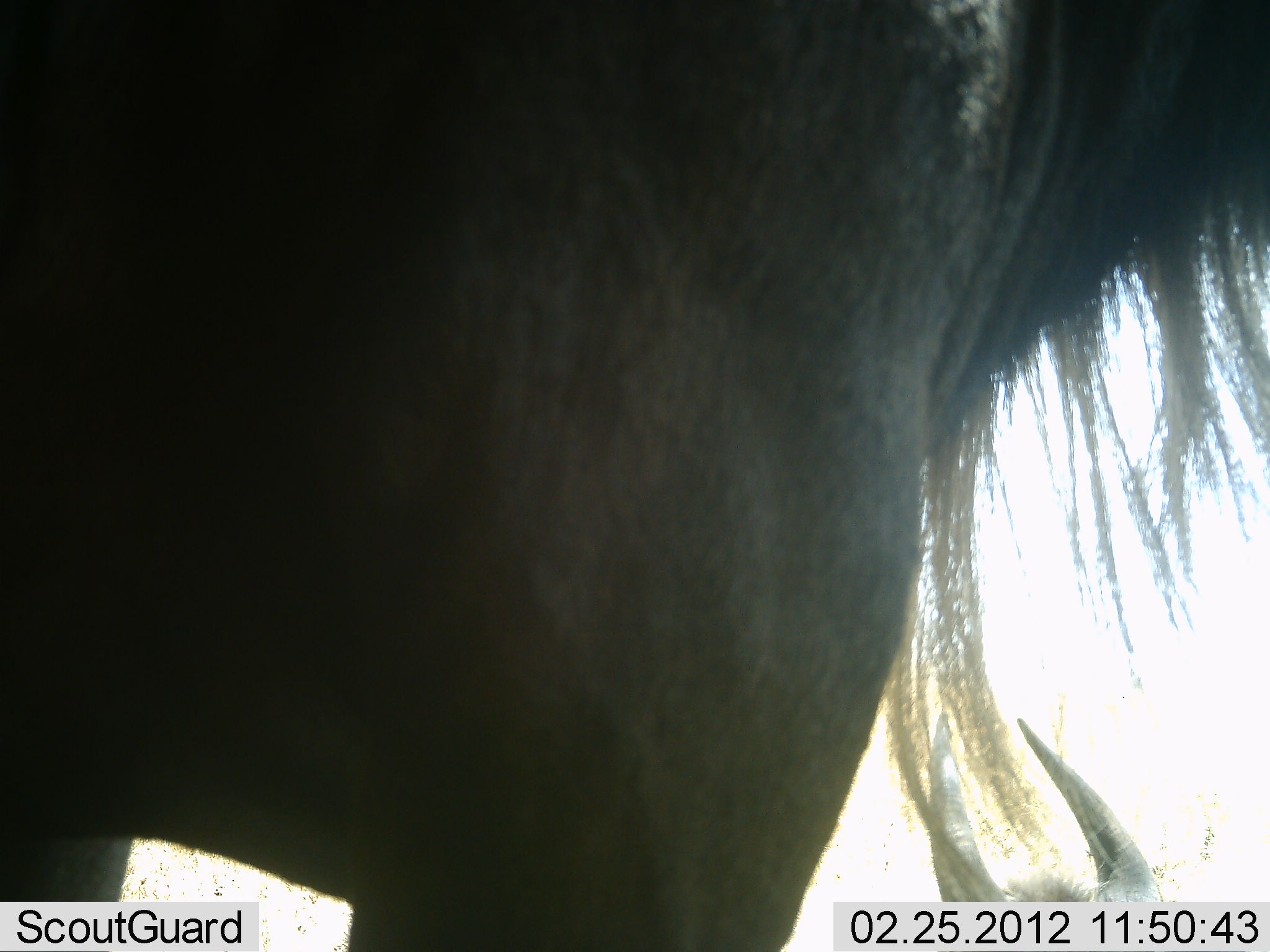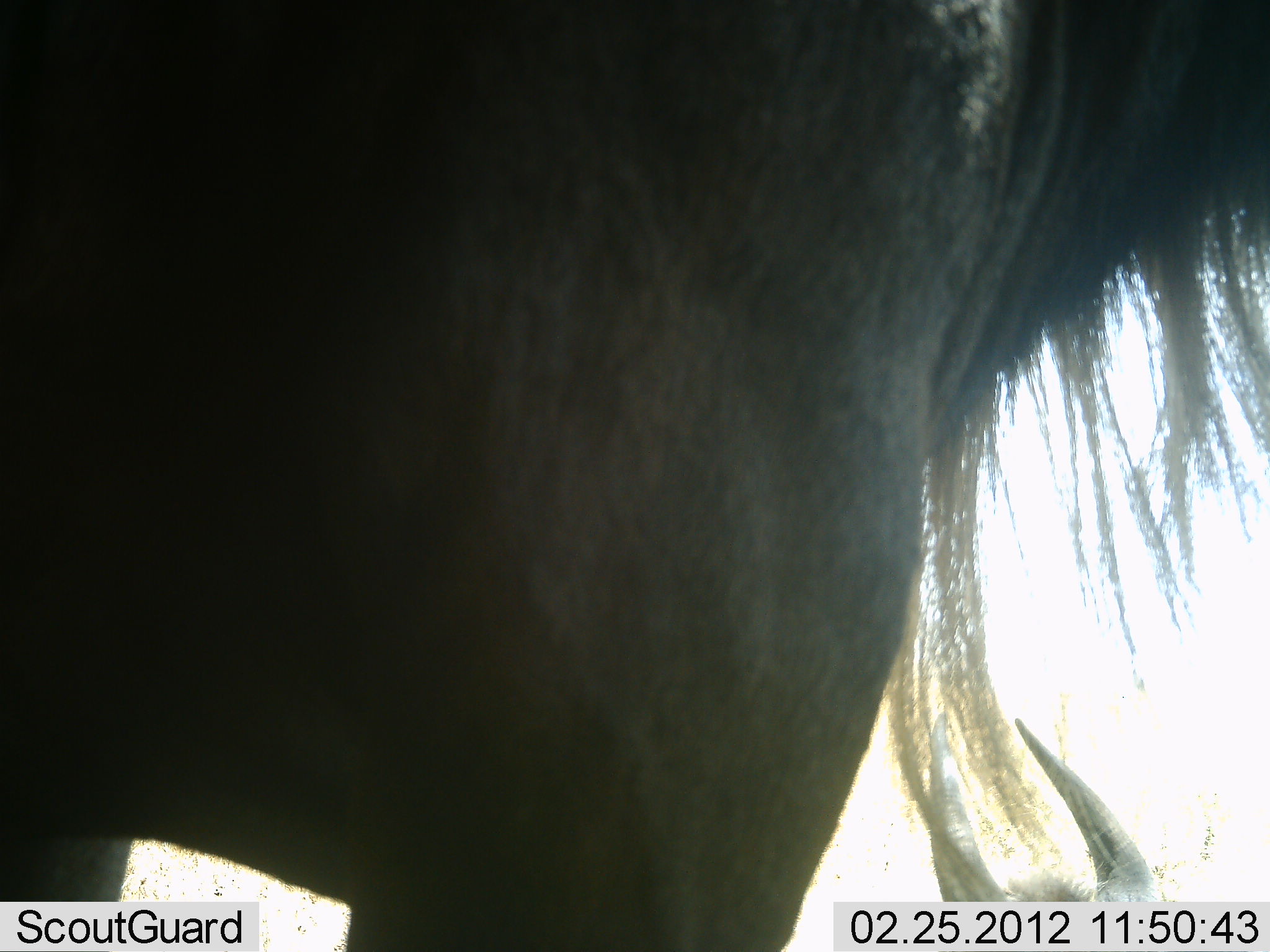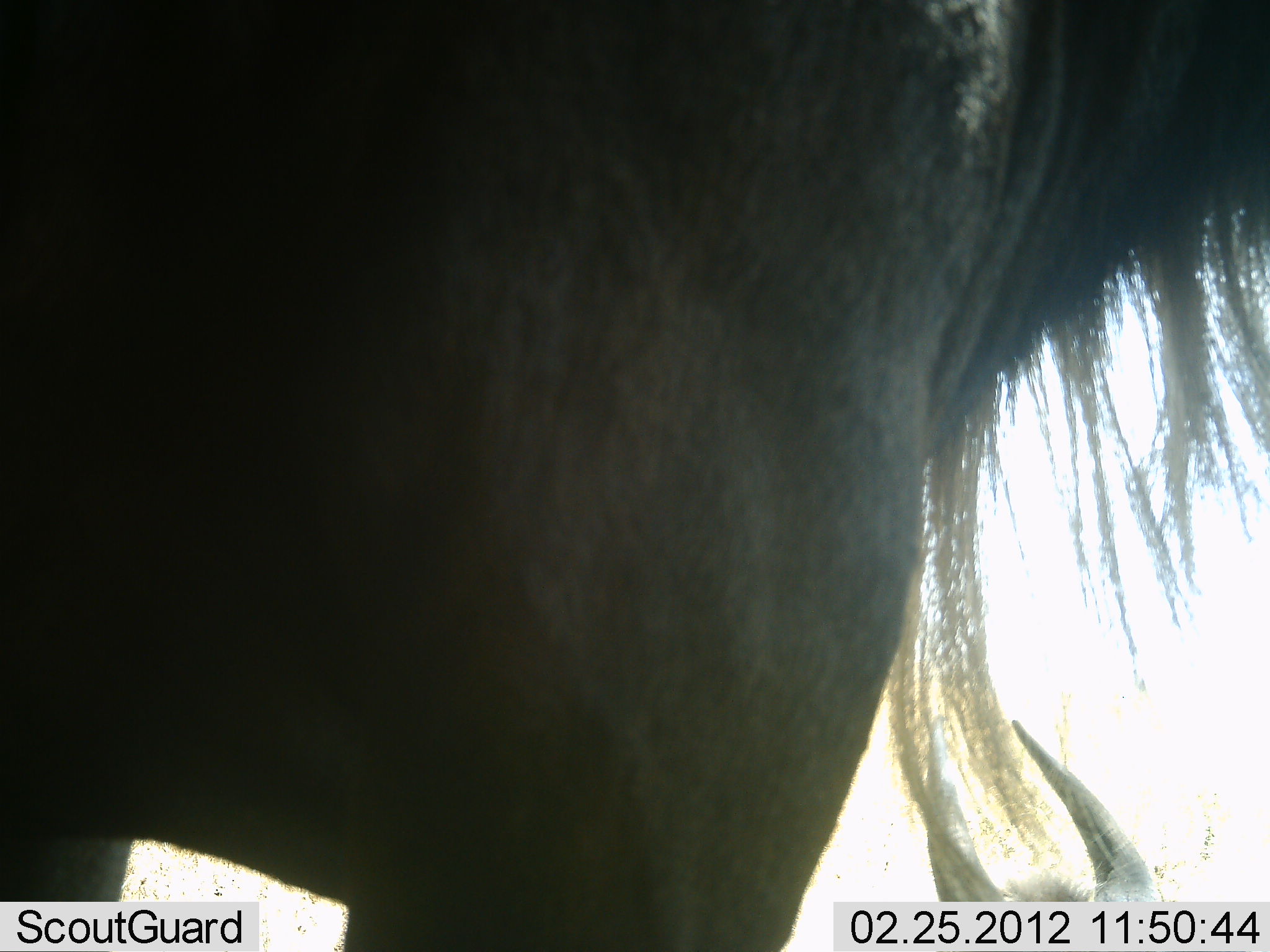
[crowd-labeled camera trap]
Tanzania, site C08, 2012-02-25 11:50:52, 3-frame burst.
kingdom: Animalia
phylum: Chordata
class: Mammalia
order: Artiodactyla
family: Bovidae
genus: Connochaetes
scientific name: Connochaetes taurinus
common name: blue wildebeest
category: wildebeest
Wildebeest (blue wildebeest) (Connochaetes taurinus), count 2. Behavior (volunteer vote fractions): standing 83%, resting 50%, moving 4%, interacting 0%. Young present (vote fraction): 0%. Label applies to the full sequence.